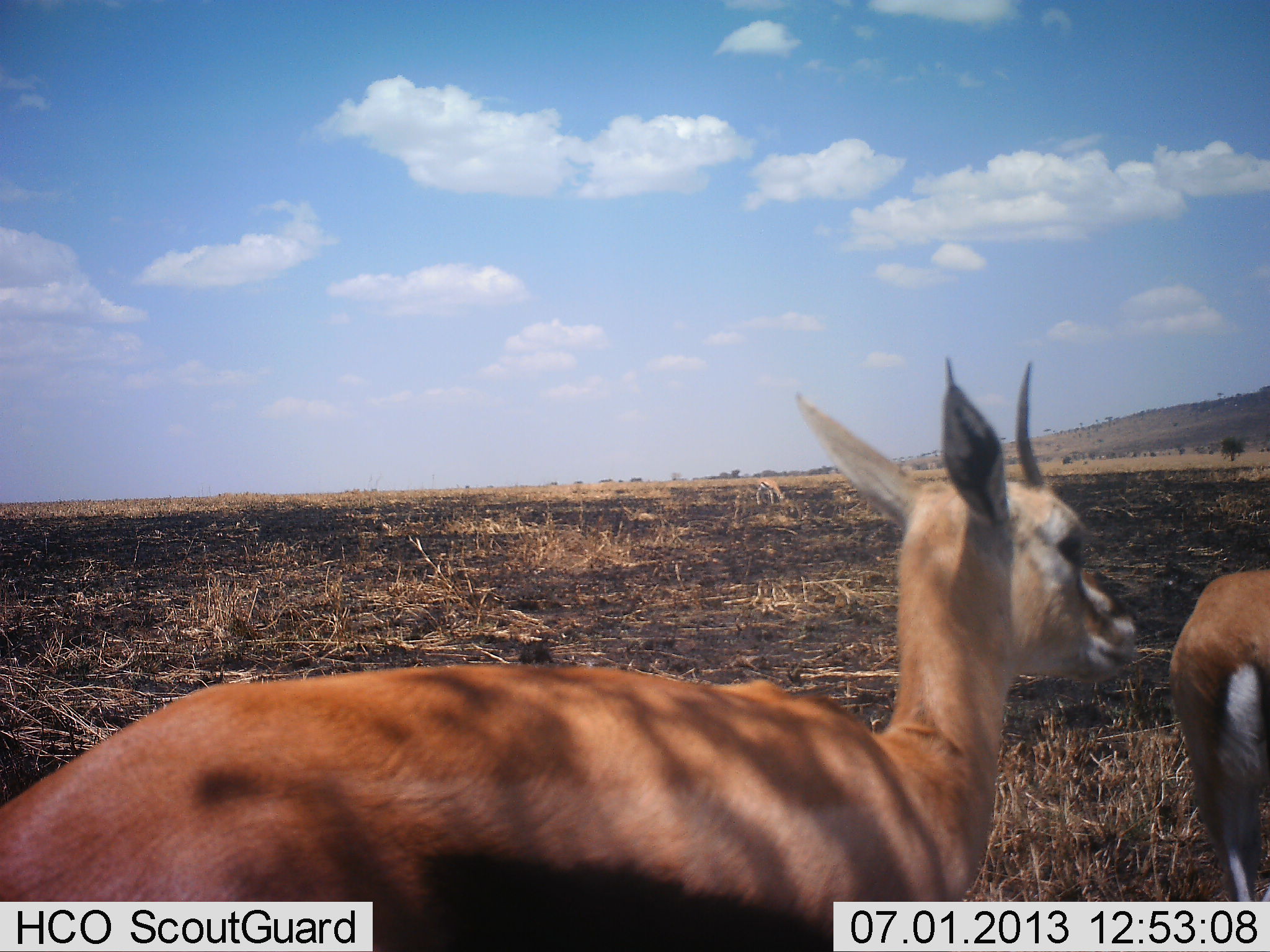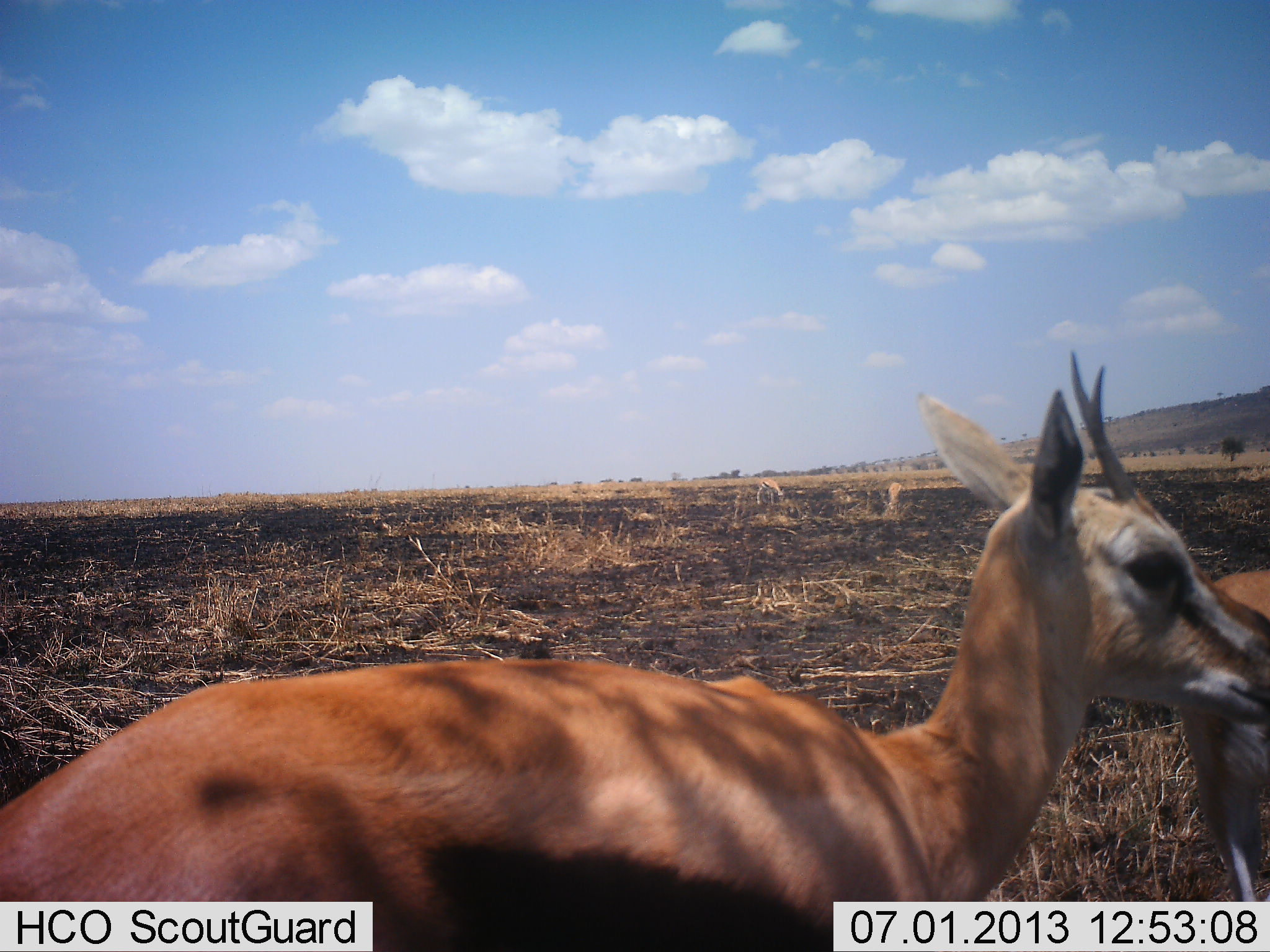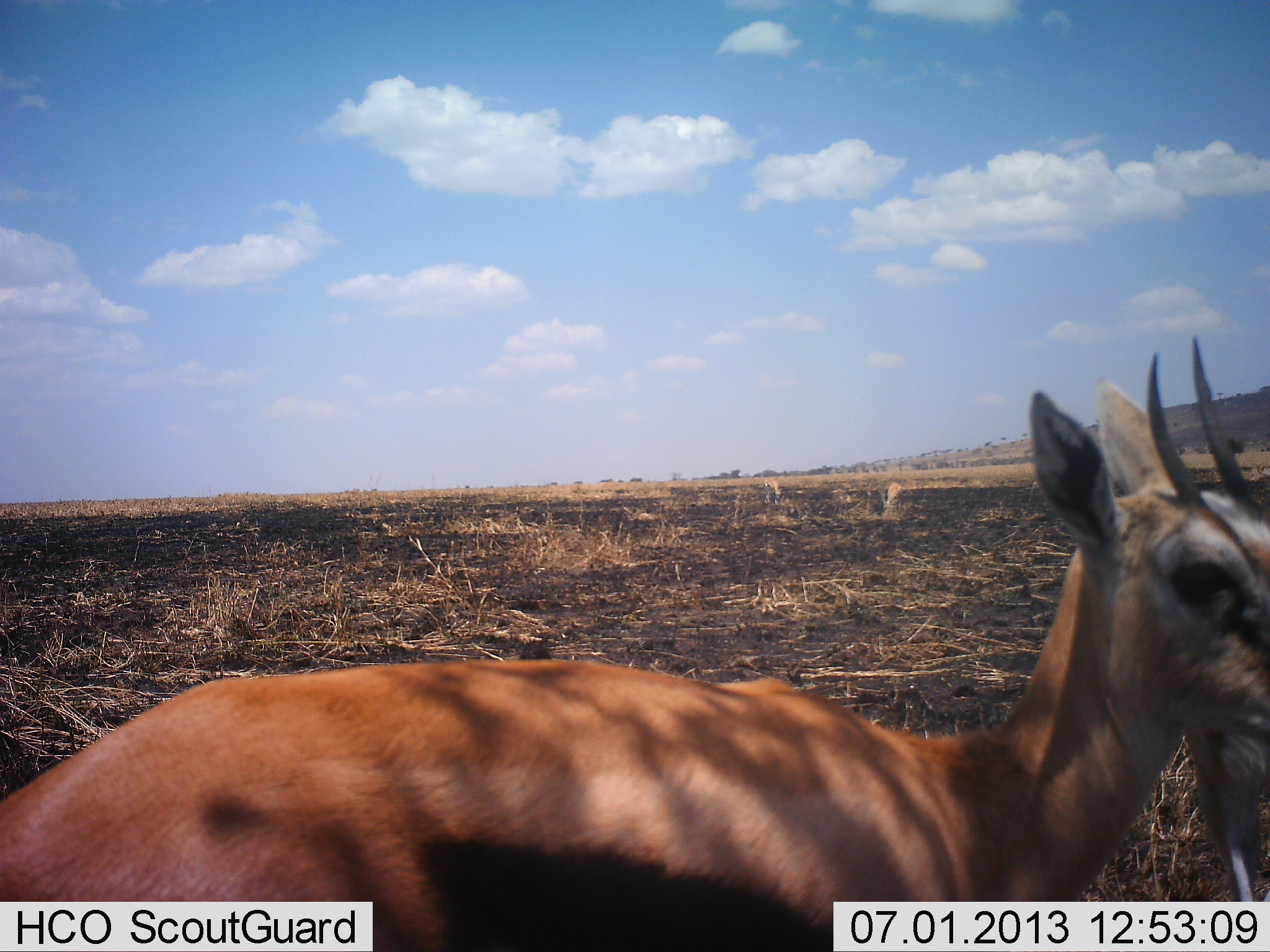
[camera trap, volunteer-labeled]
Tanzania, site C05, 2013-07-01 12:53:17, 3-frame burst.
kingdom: Animalia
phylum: Chordata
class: Mammalia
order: Artiodactyla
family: Bovidae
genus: Eudorcas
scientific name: Eudorcas thomsonii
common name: thomson's gazelle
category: gazellethomsons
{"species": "gazellethomsons (thomson's gazelle) (Eudorcas thomsonii)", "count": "2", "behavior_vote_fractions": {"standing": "91%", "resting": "0%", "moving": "9%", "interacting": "9%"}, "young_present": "4%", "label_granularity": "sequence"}